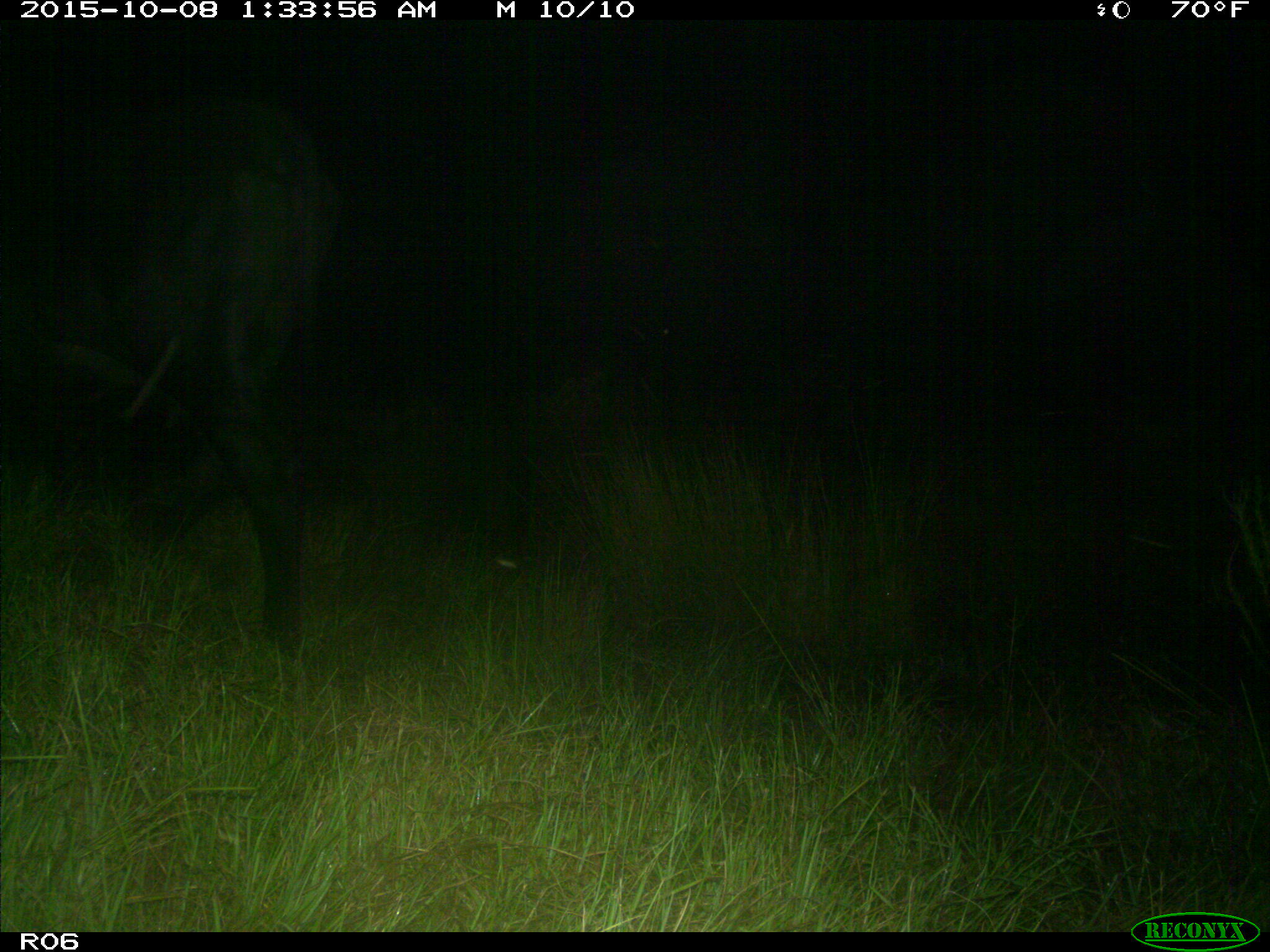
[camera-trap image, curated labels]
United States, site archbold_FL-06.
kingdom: Animalia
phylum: Chordata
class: Mammalia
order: Artiodactyla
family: Bovidae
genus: Bos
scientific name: Bos taurus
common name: domestic cow